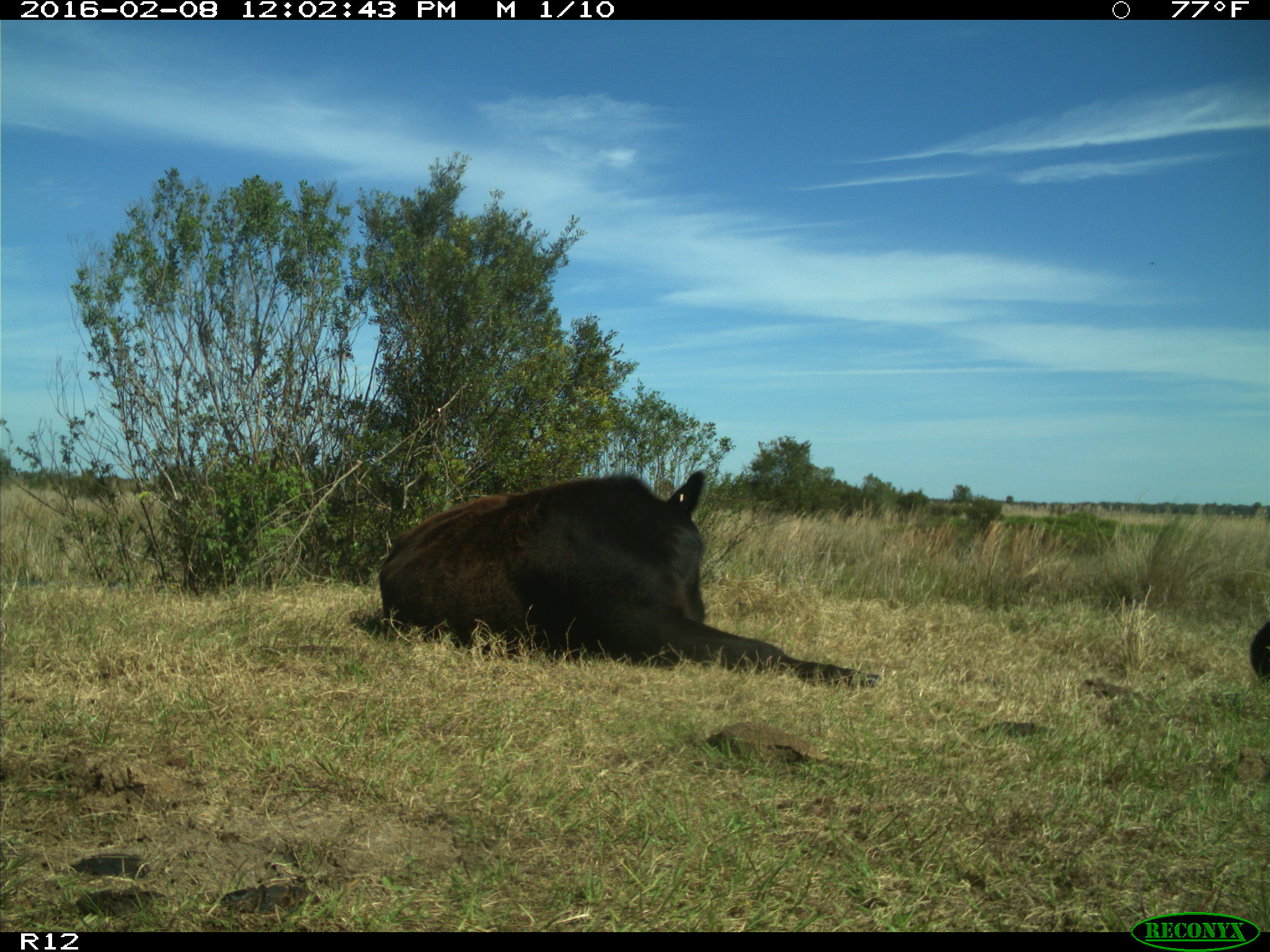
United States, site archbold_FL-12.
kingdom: Animalia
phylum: Chordata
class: Mammalia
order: Artiodactyla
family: Bovidae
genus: Bos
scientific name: Bos taurus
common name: domestic cow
Bos taurus (domestic cow).